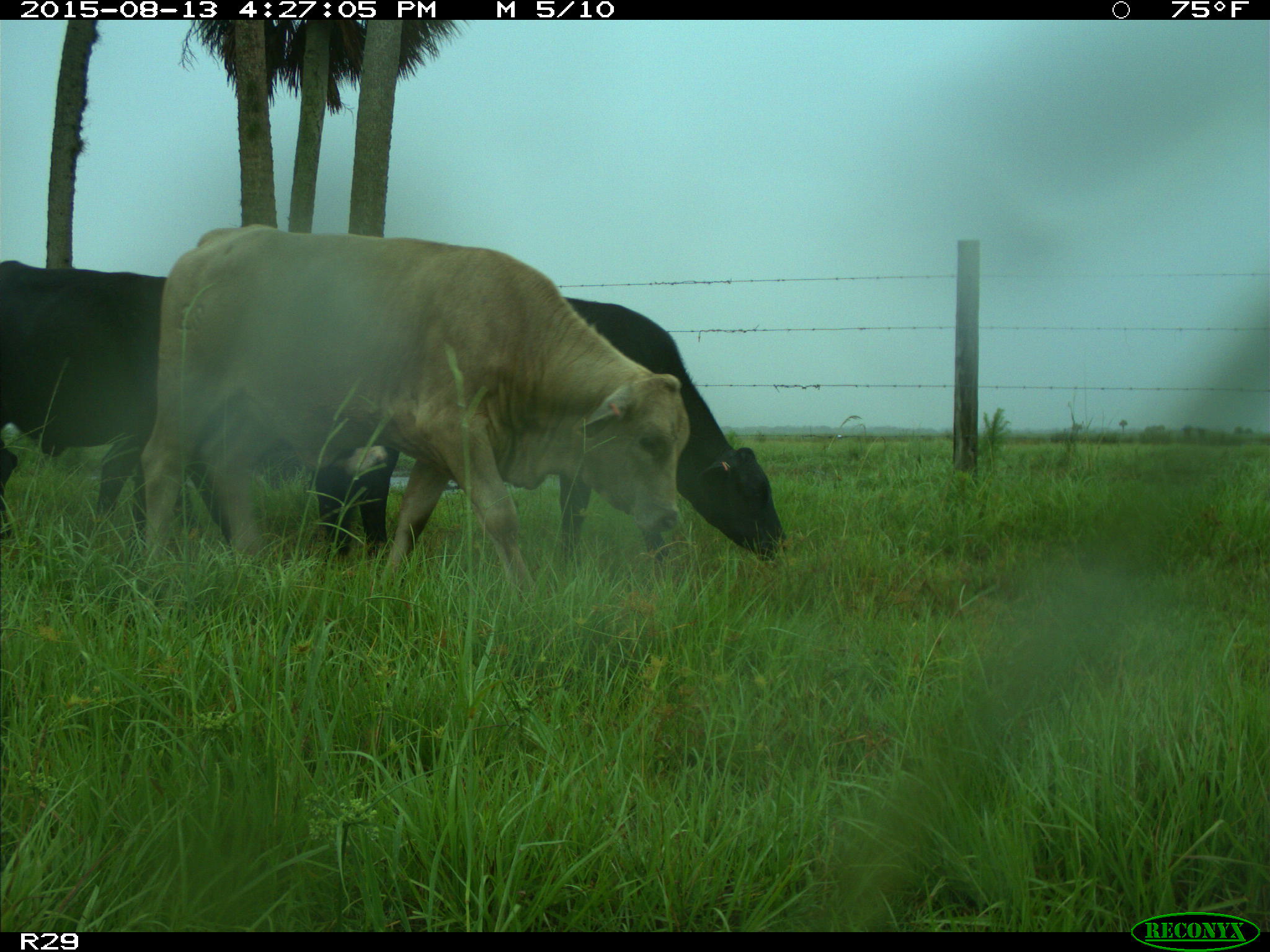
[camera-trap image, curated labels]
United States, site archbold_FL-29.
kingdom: Animalia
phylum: Chordata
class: Mammalia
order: Artiodactyla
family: Bovidae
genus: Bos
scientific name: Bos taurus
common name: domestic cow